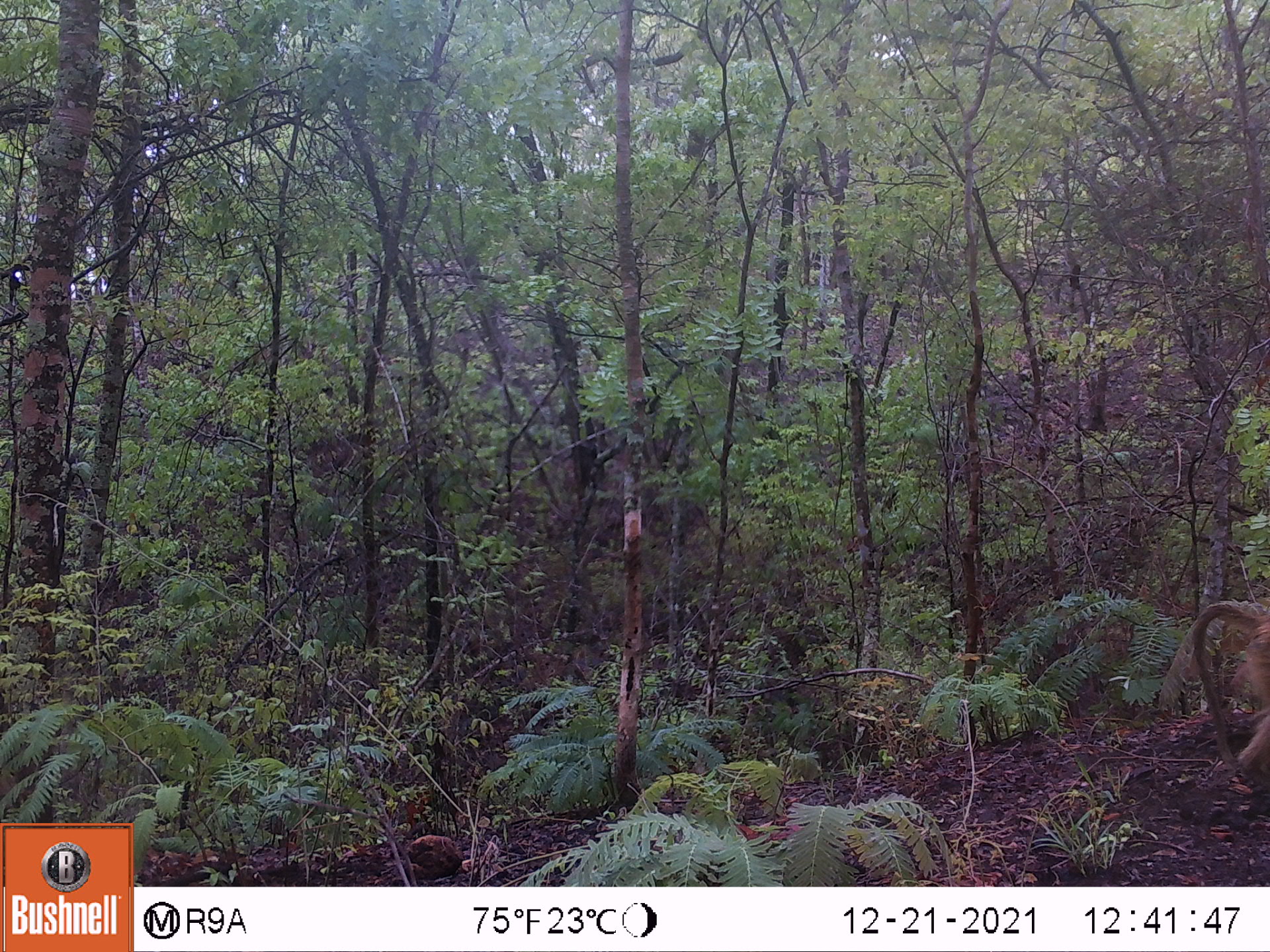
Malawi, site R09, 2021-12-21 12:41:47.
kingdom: Animalia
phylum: Chordata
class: Mammalia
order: Primates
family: Cercopithecidae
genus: Papio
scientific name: Papio cynocephalus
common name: yellow baboon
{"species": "yellow baboon (Papio cynocephalus)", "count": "1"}